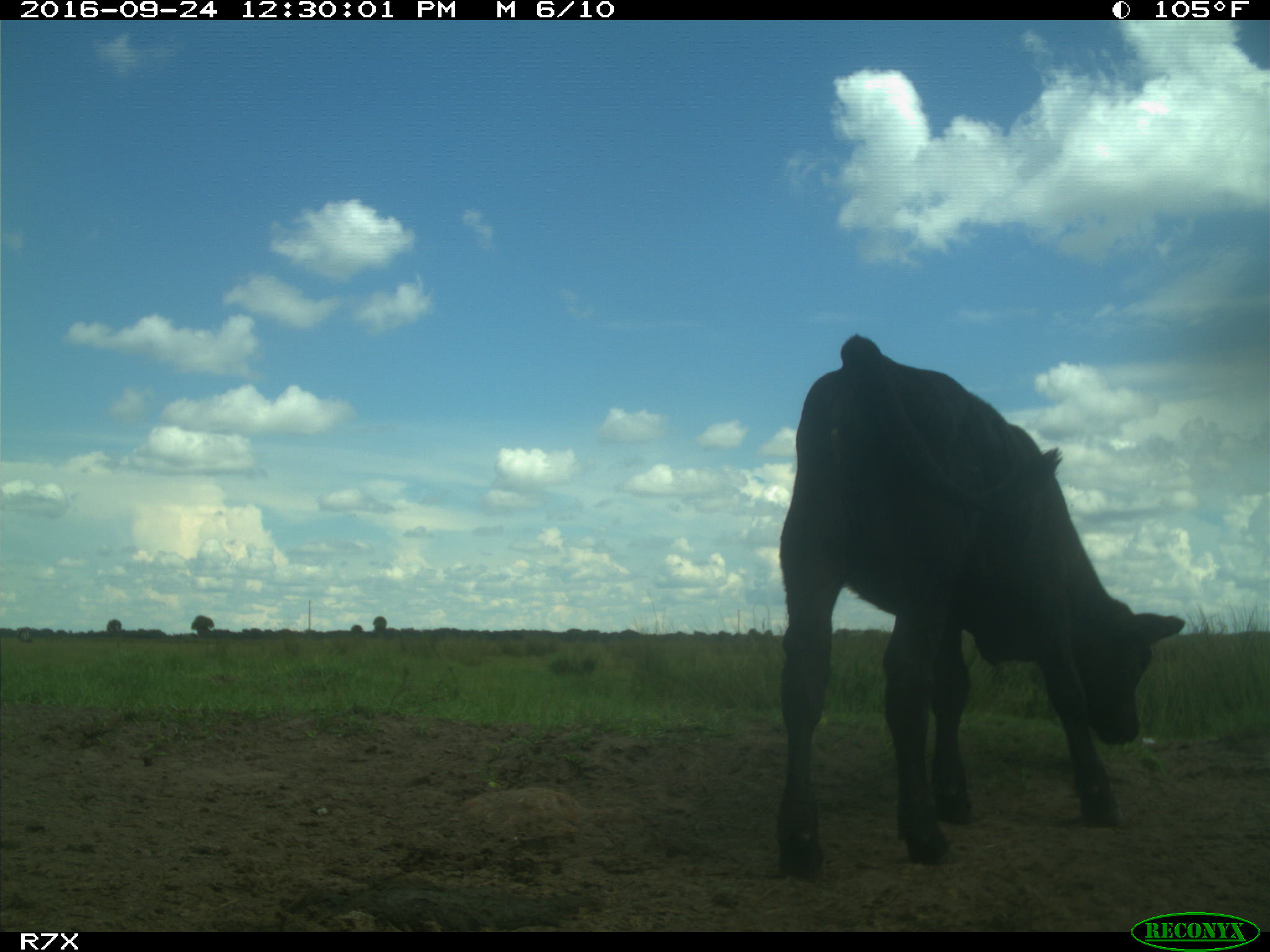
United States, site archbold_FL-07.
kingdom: Animalia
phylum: Chordata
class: Mammalia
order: Artiodactyla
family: Bovidae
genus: Bos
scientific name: Bos taurus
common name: domestic cow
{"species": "Bos taurus (domestic cow)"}